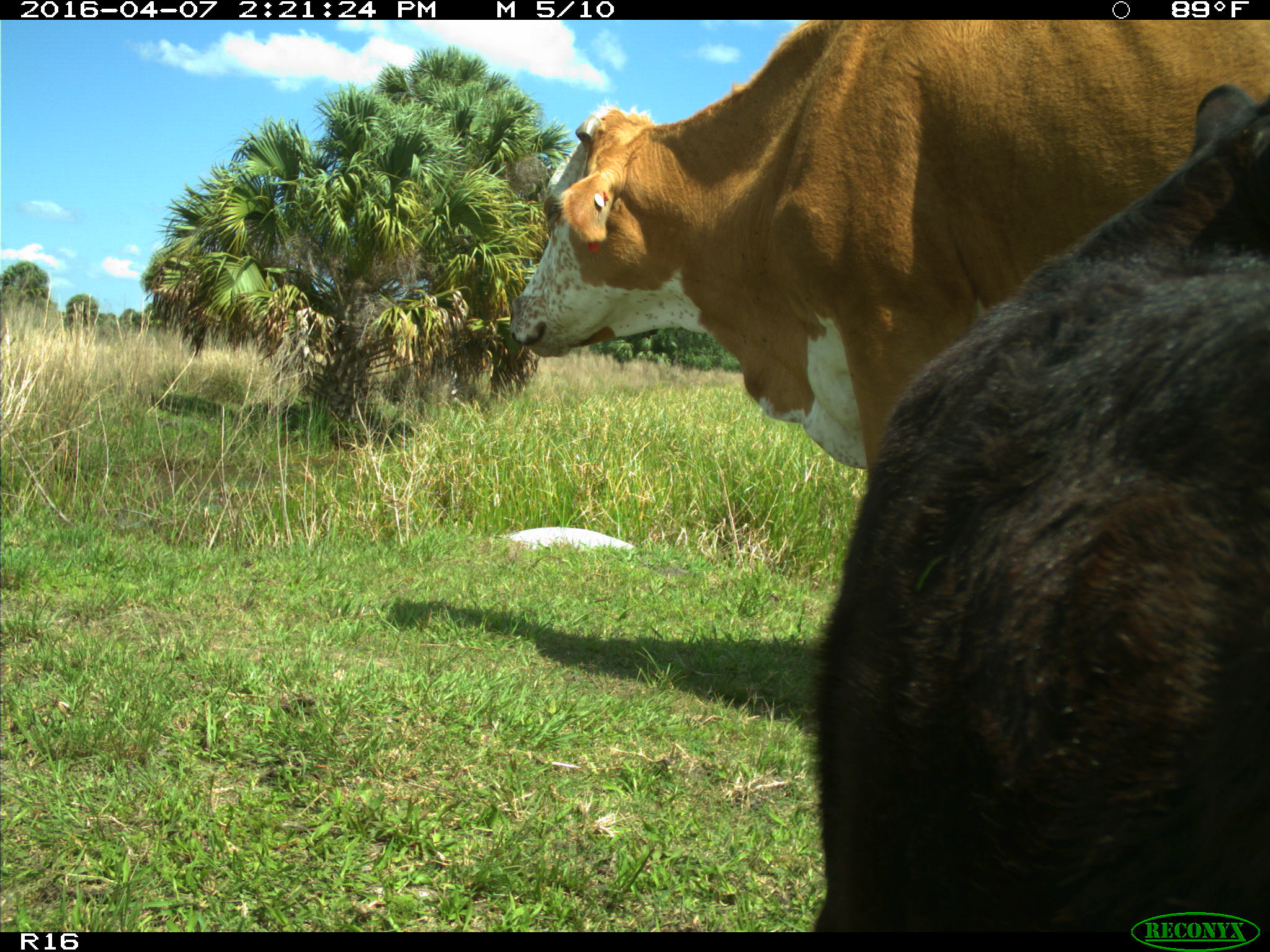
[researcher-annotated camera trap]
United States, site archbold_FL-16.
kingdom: Animalia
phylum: Chordata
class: Mammalia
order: Artiodactyla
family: Bovidae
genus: Bos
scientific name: Bos taurus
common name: domestic cow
Bos taurus (domestic cow).